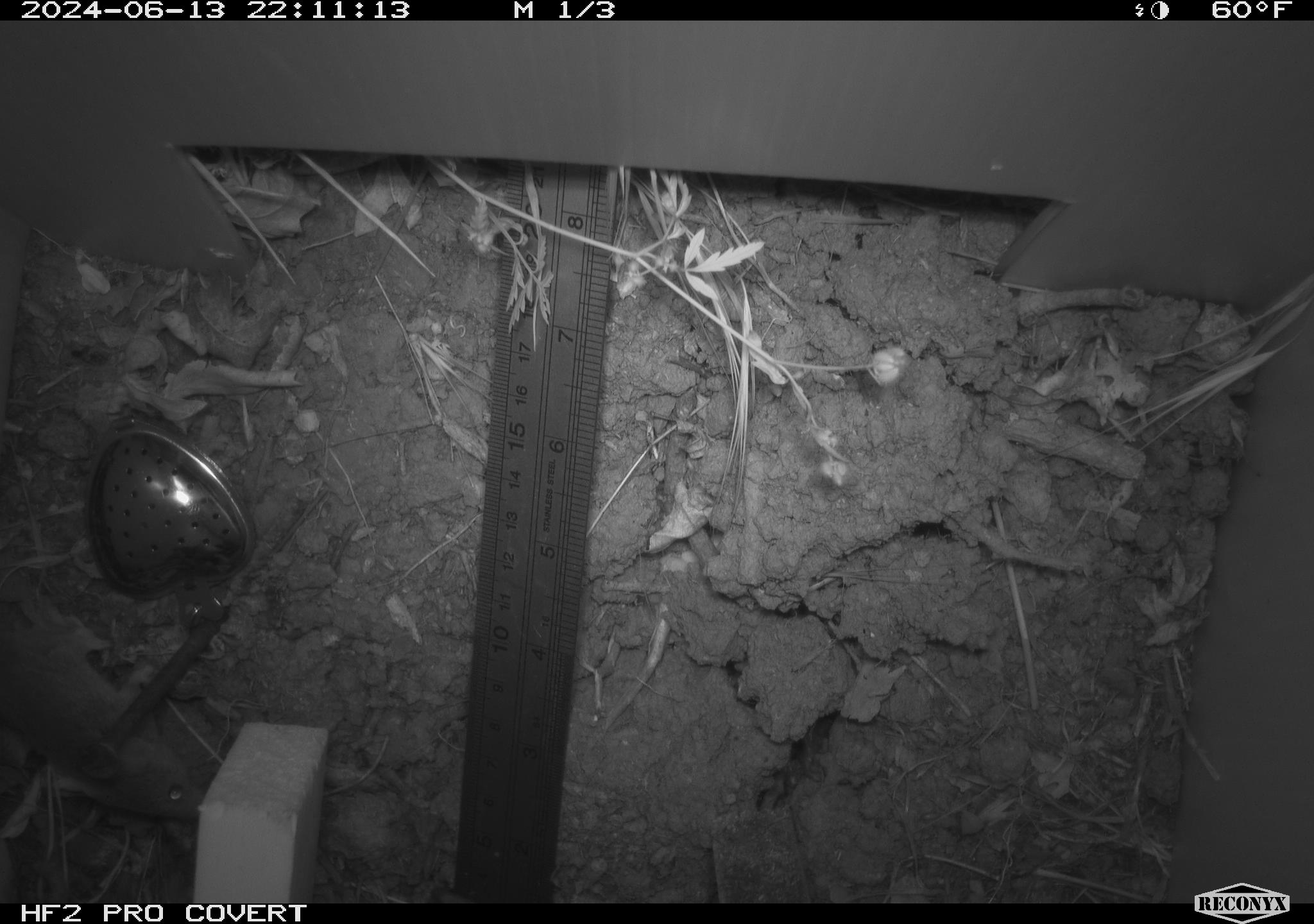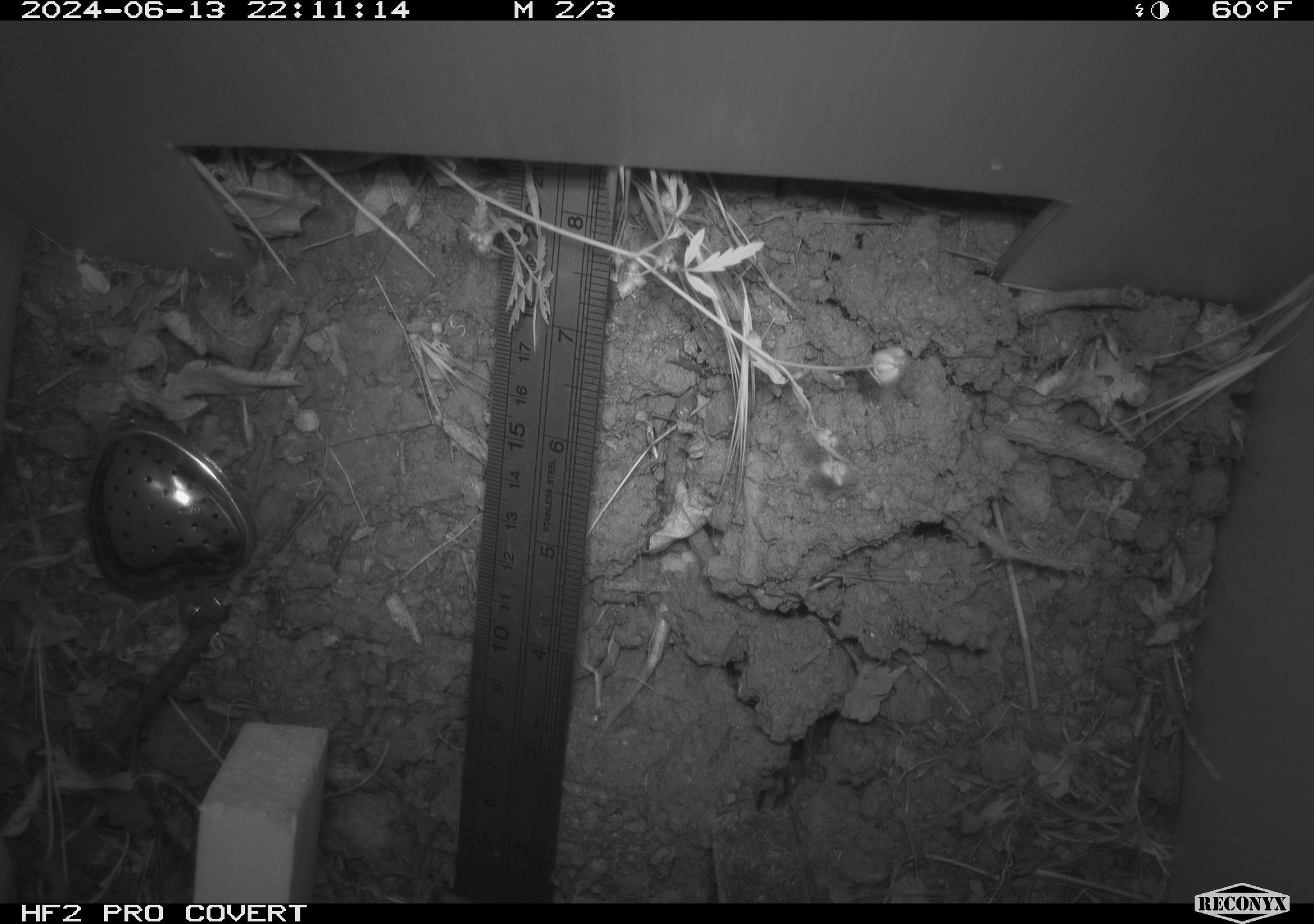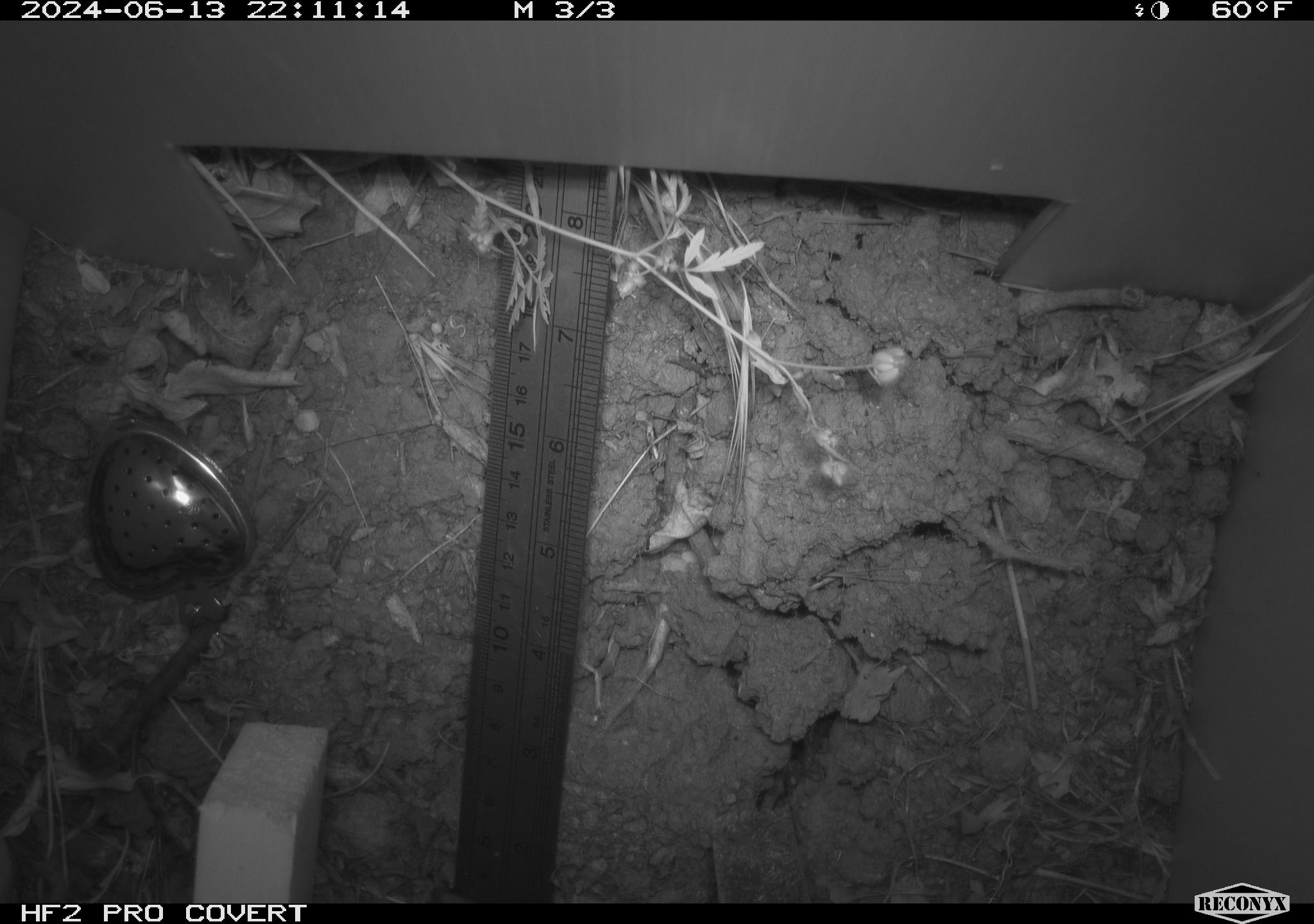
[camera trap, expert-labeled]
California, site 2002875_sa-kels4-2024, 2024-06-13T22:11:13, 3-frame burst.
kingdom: Animalia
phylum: Chordata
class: Mammalia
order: Rodentia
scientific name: Rodentia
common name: rodent